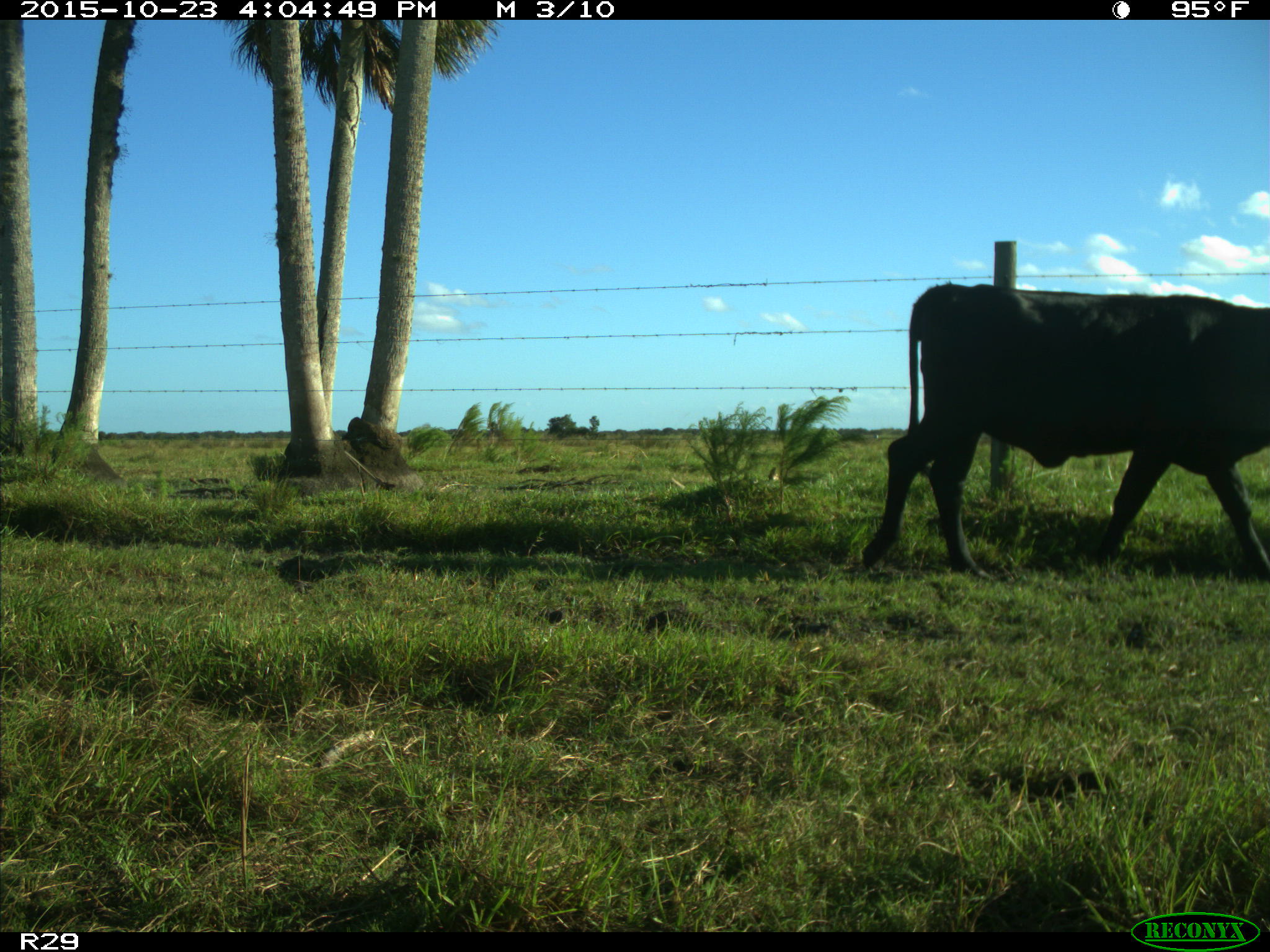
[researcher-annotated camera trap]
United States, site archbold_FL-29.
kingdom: Animalia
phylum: Chordata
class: Mammalia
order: Artiodactyla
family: Bovidae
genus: Bos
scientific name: Bos taurus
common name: domestic cow